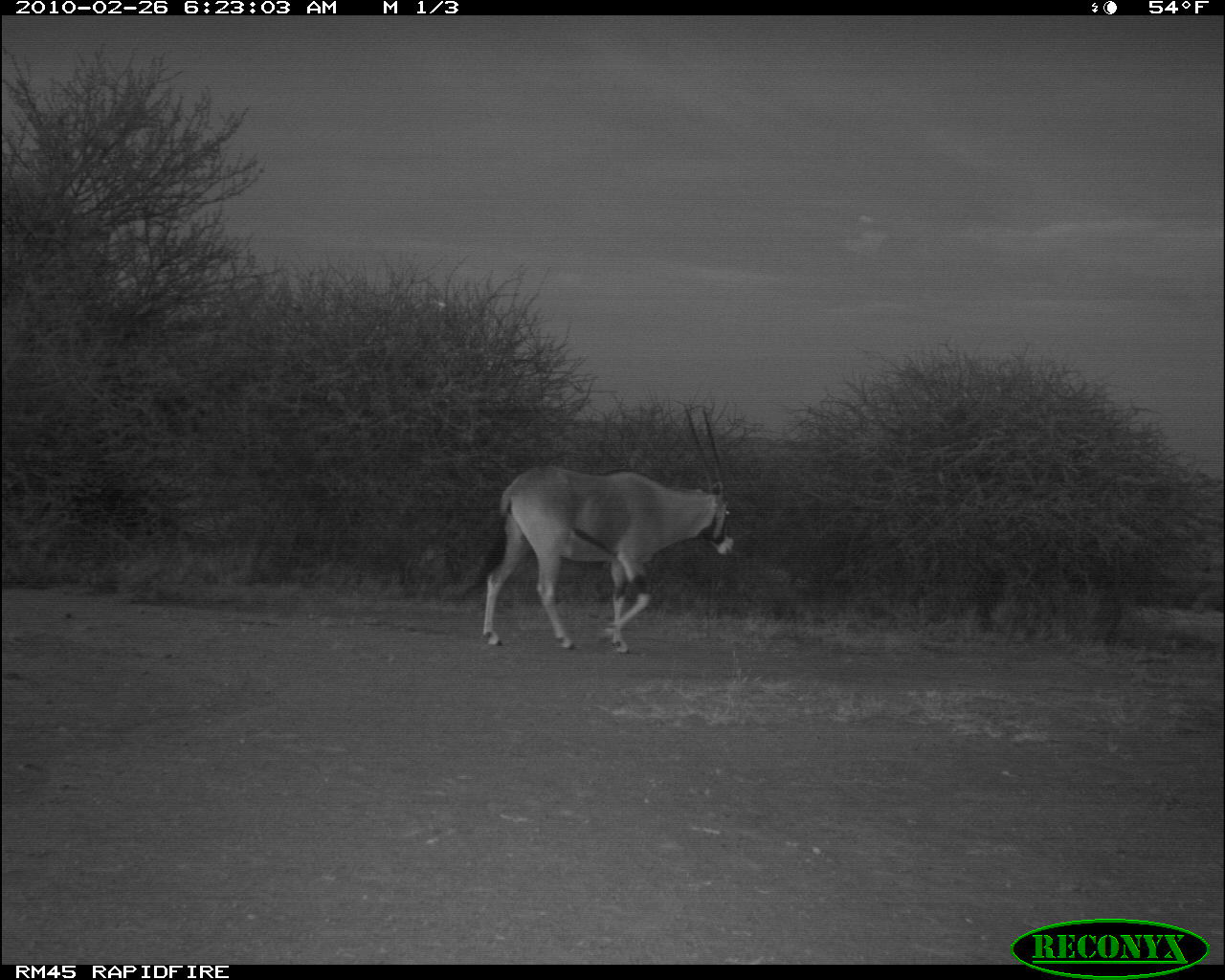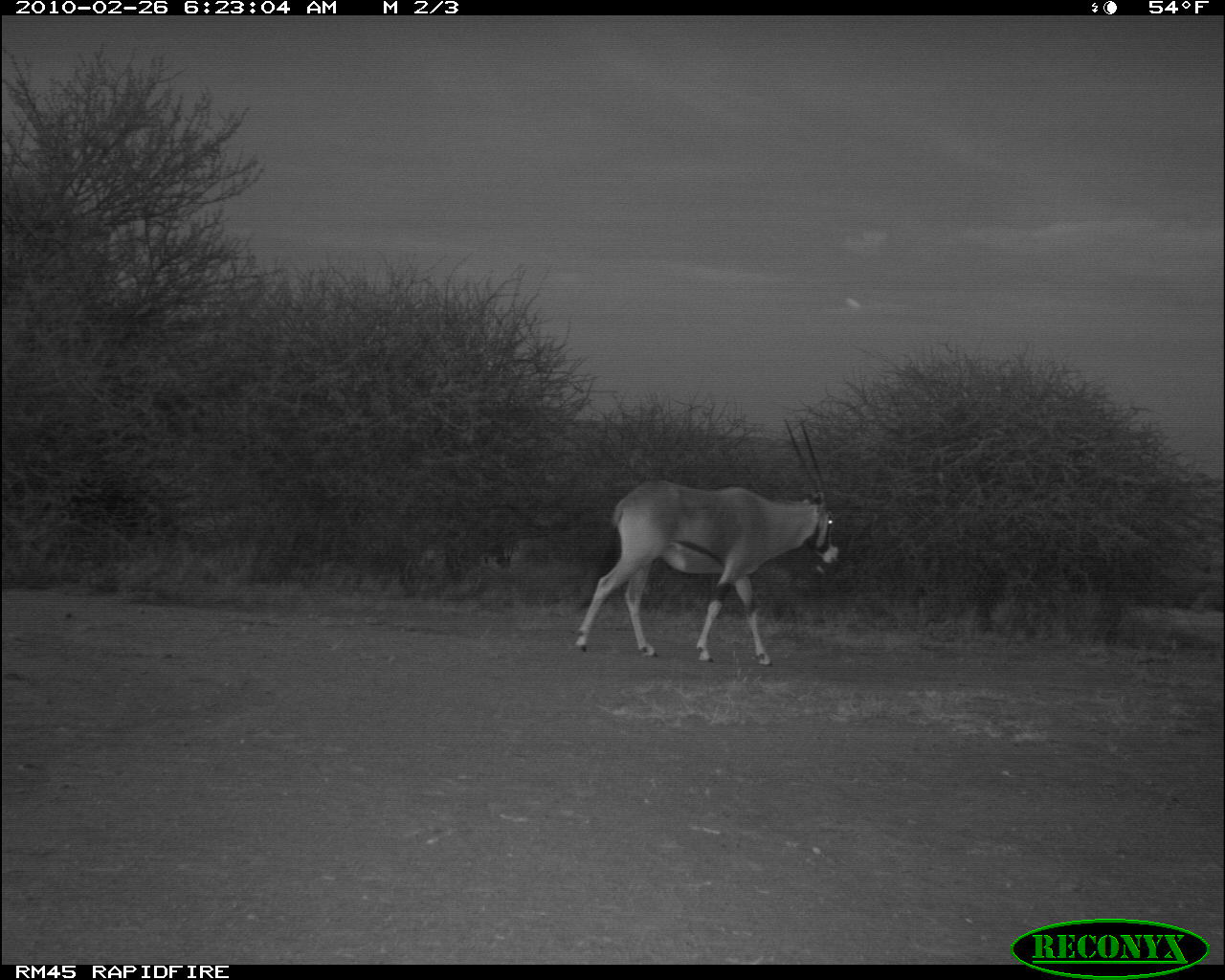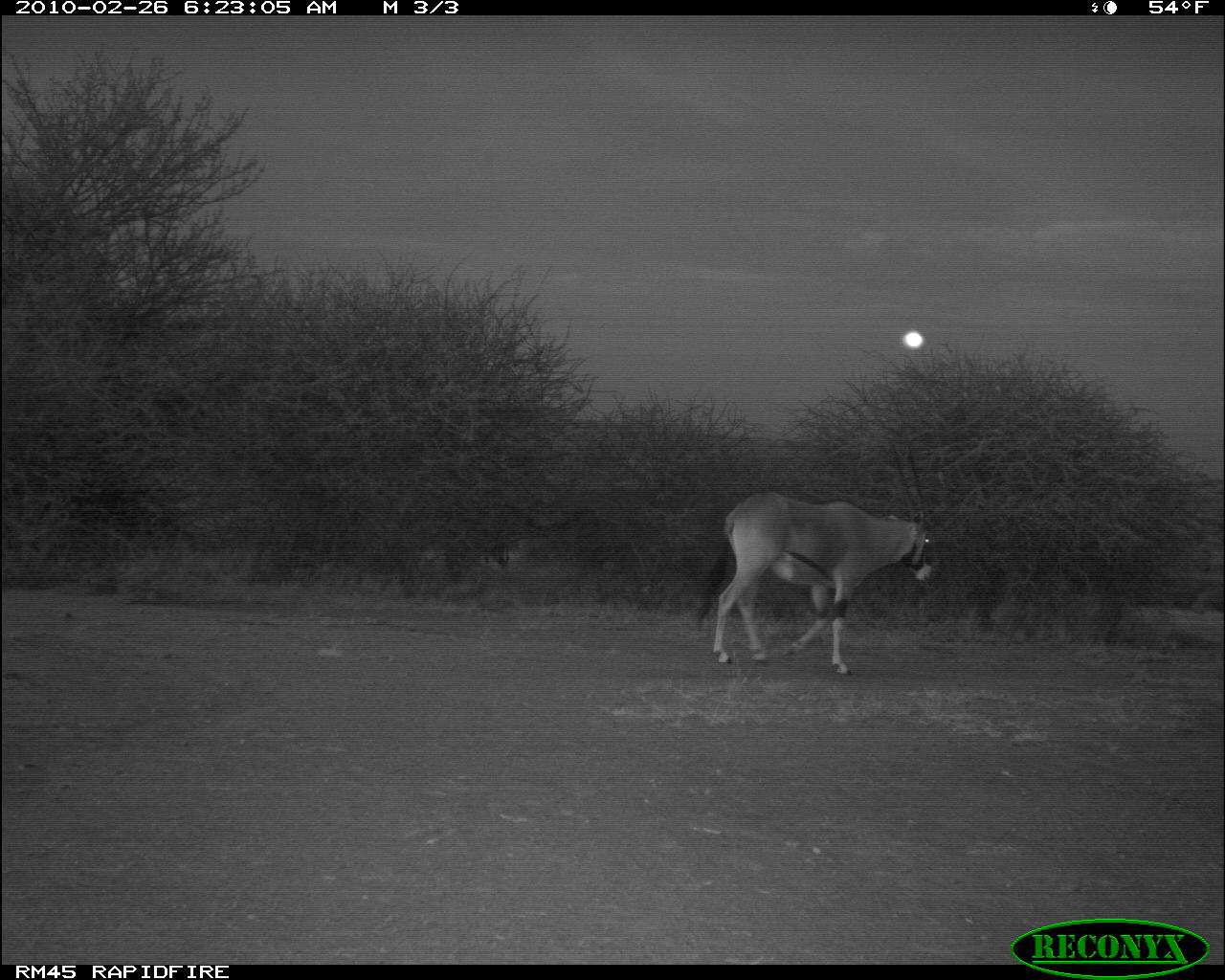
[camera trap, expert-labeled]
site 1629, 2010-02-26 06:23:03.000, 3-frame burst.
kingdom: Animalia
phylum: Chordata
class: Mammalia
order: Artiodactyla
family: Bovidae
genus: Oryx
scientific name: Oryx beisa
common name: east african oryx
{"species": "Oryx beisa (east african oryx)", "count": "1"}